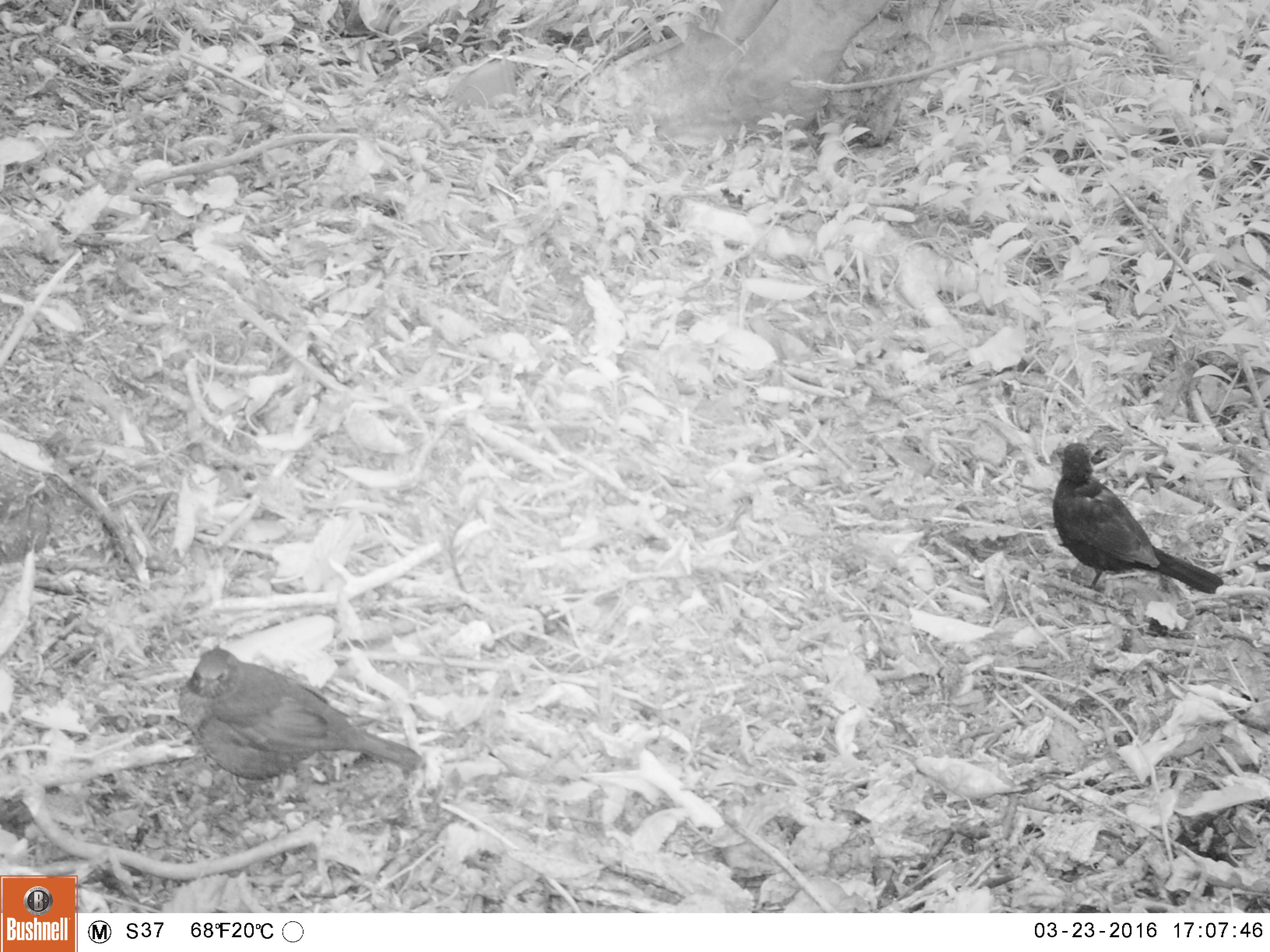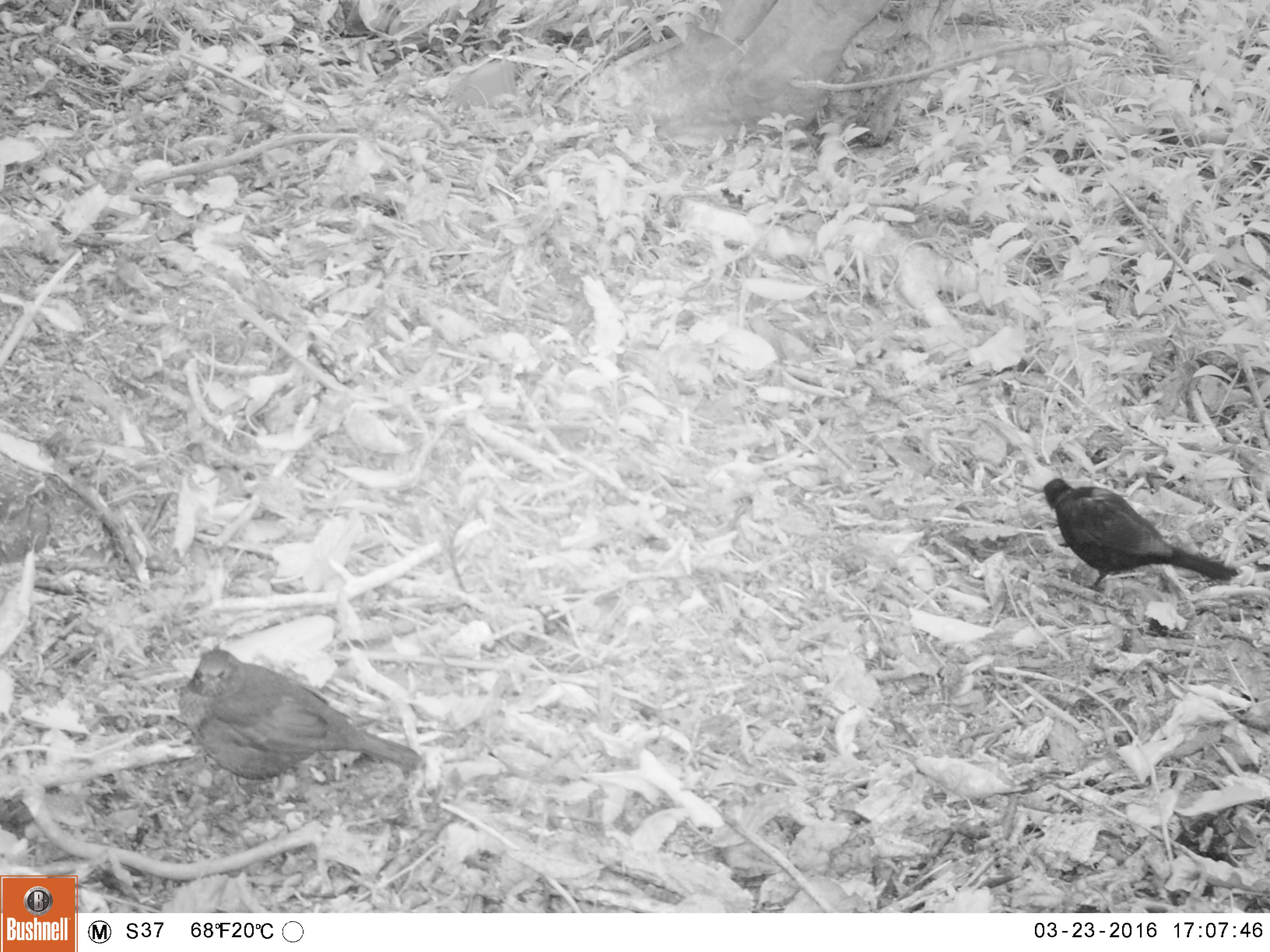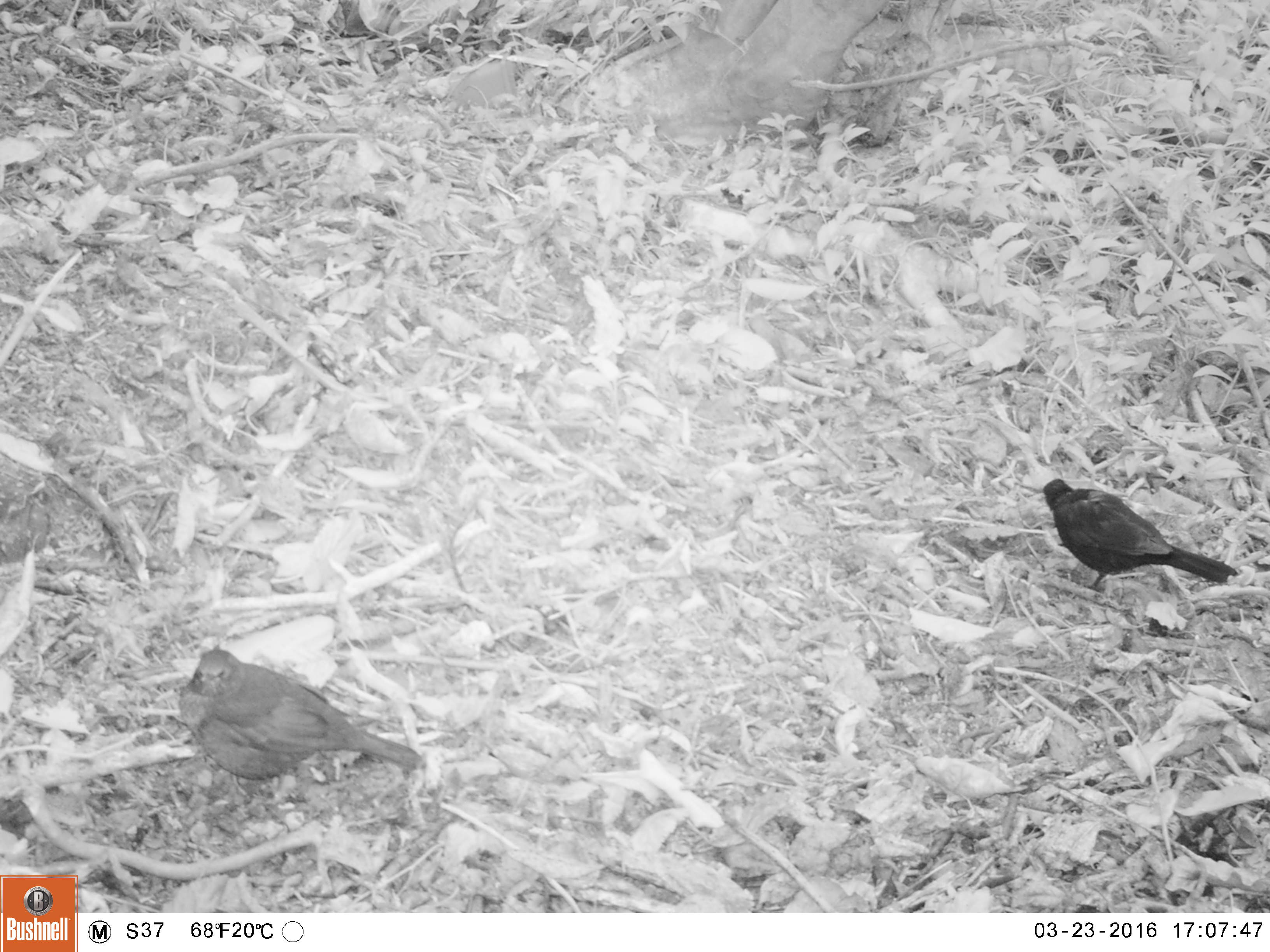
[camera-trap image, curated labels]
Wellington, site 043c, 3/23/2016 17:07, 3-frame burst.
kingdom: Animalia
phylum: Chordata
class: Aves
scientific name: Aves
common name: bird